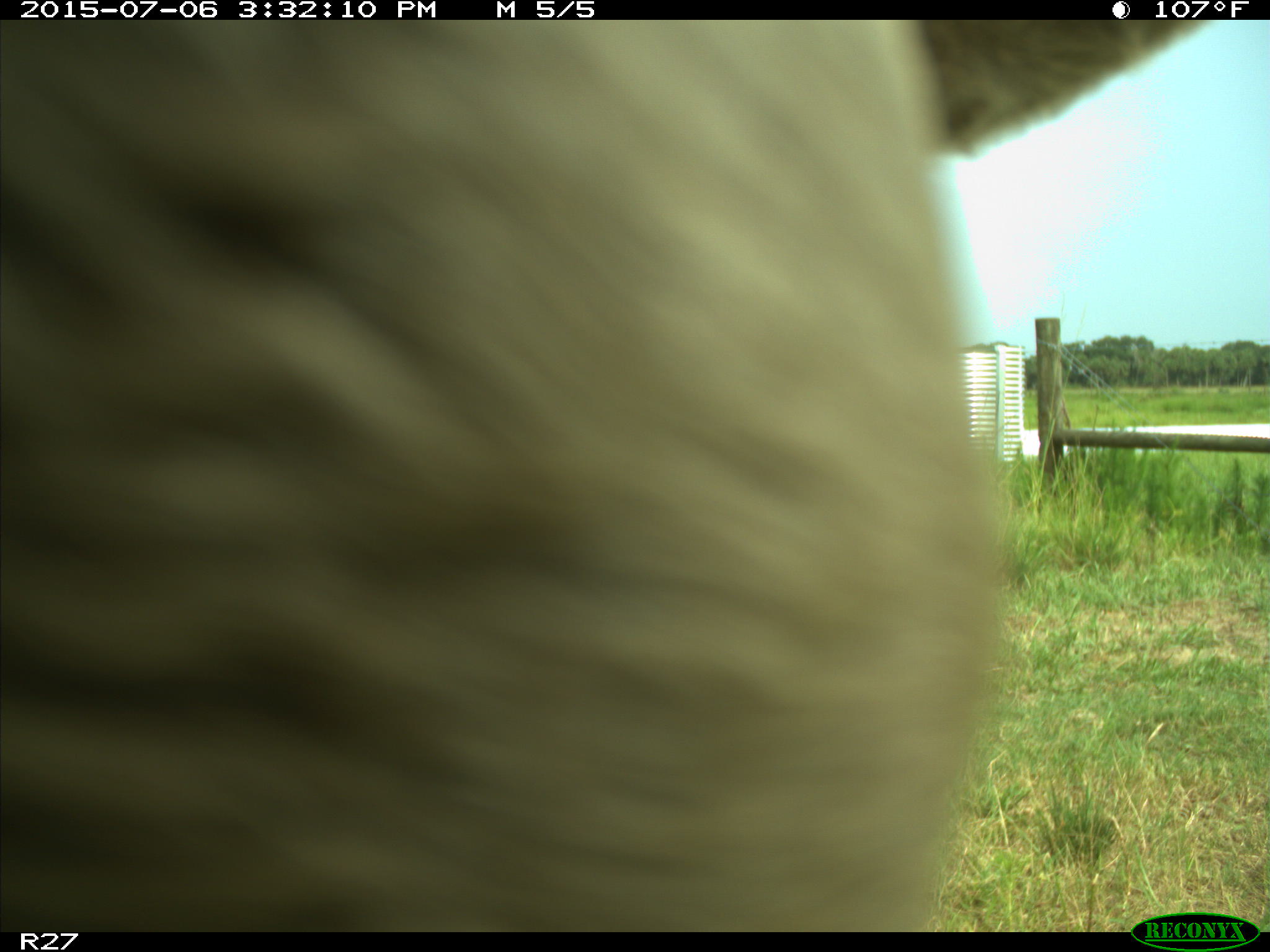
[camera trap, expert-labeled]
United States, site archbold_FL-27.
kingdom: Animalia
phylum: Chordata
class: Mammalia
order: Artiodactyla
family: Bovidae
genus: Bos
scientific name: Bos taurus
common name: domestic cow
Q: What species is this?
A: Bos taurus (domestic cow).